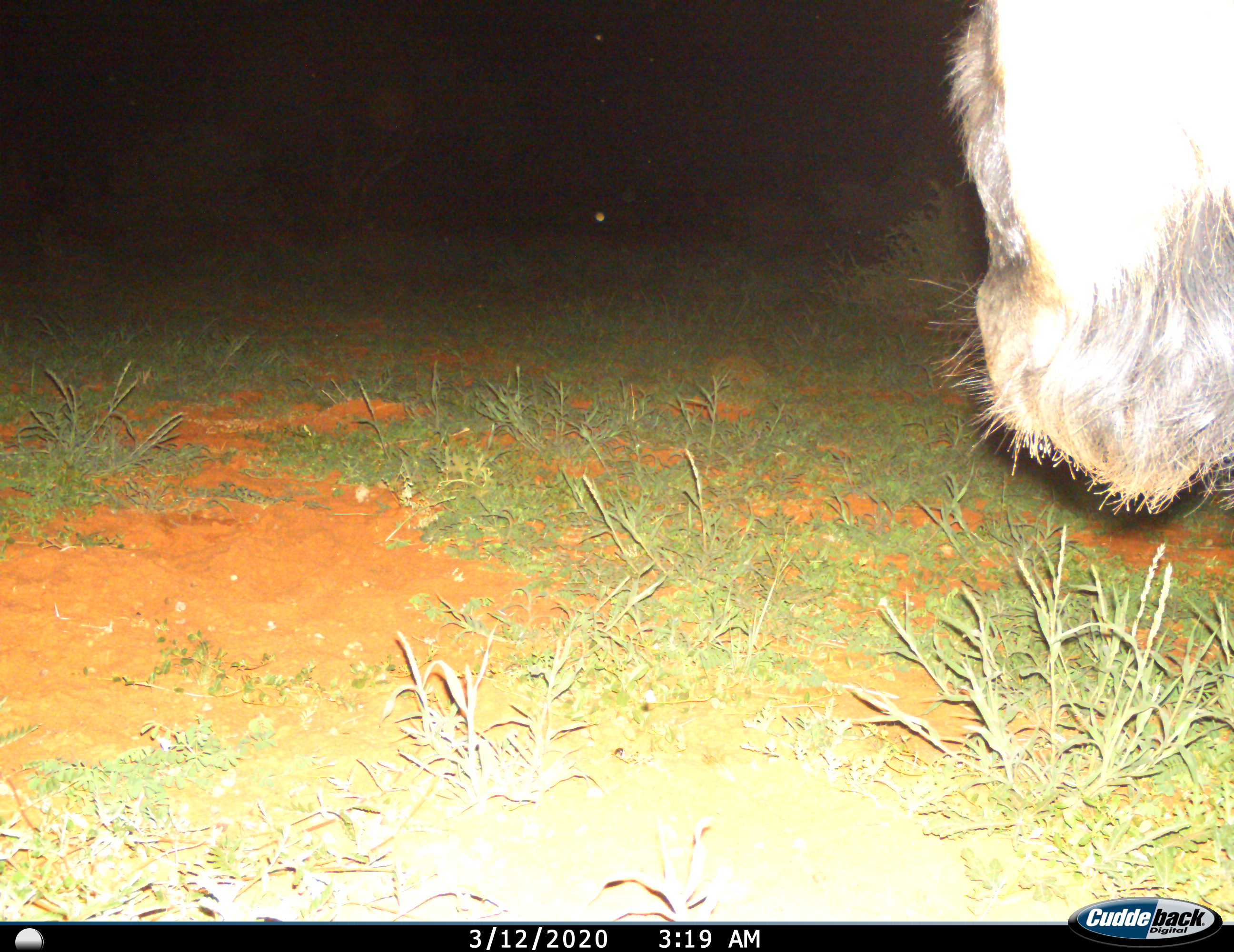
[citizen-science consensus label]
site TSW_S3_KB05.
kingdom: Animalia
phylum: Chordata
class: Mammalia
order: Artiodactyla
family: Bovidae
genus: Connochaetes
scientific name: Connochaetes taurinus taurinus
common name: blue wildebeest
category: wildebeestblue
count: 1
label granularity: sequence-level